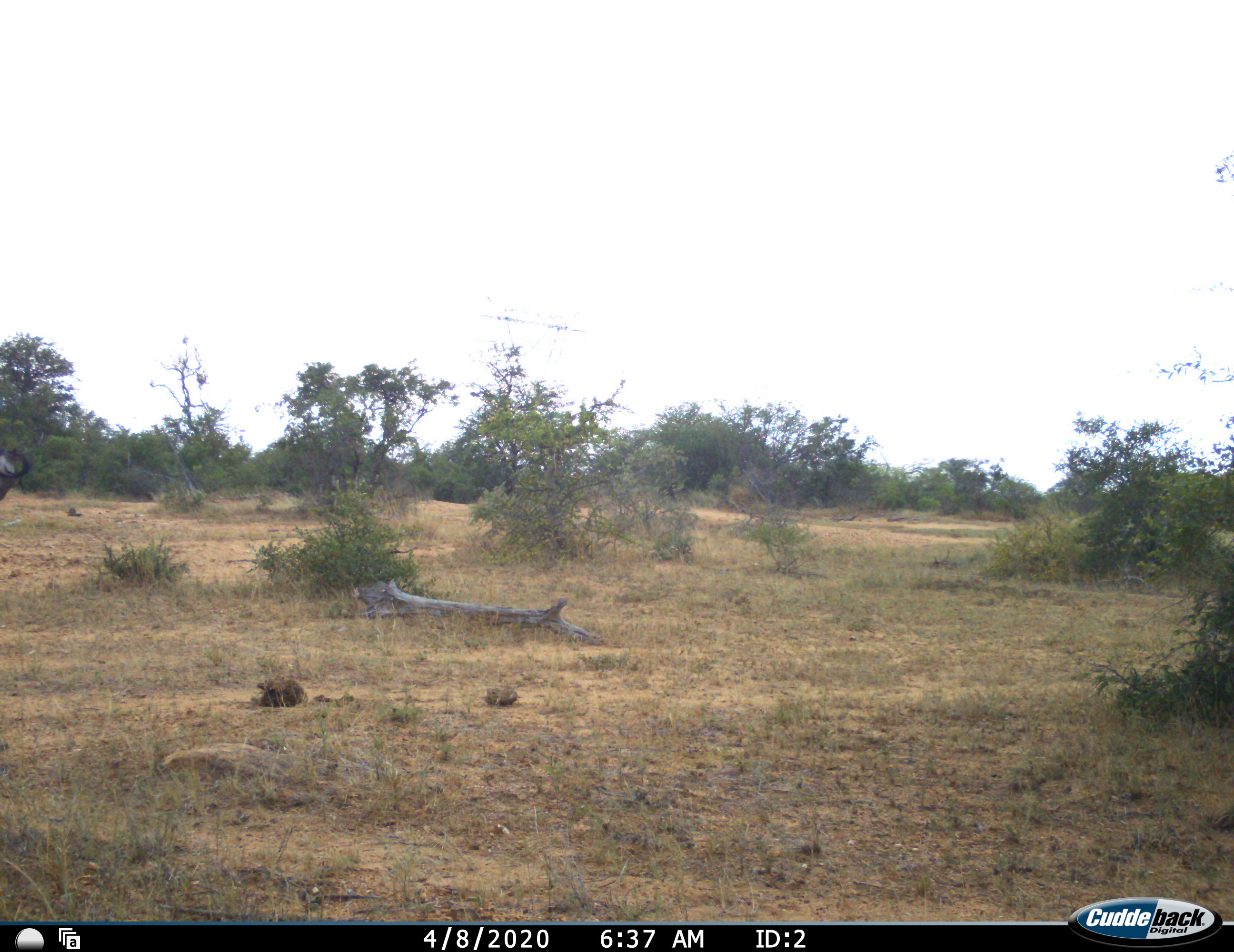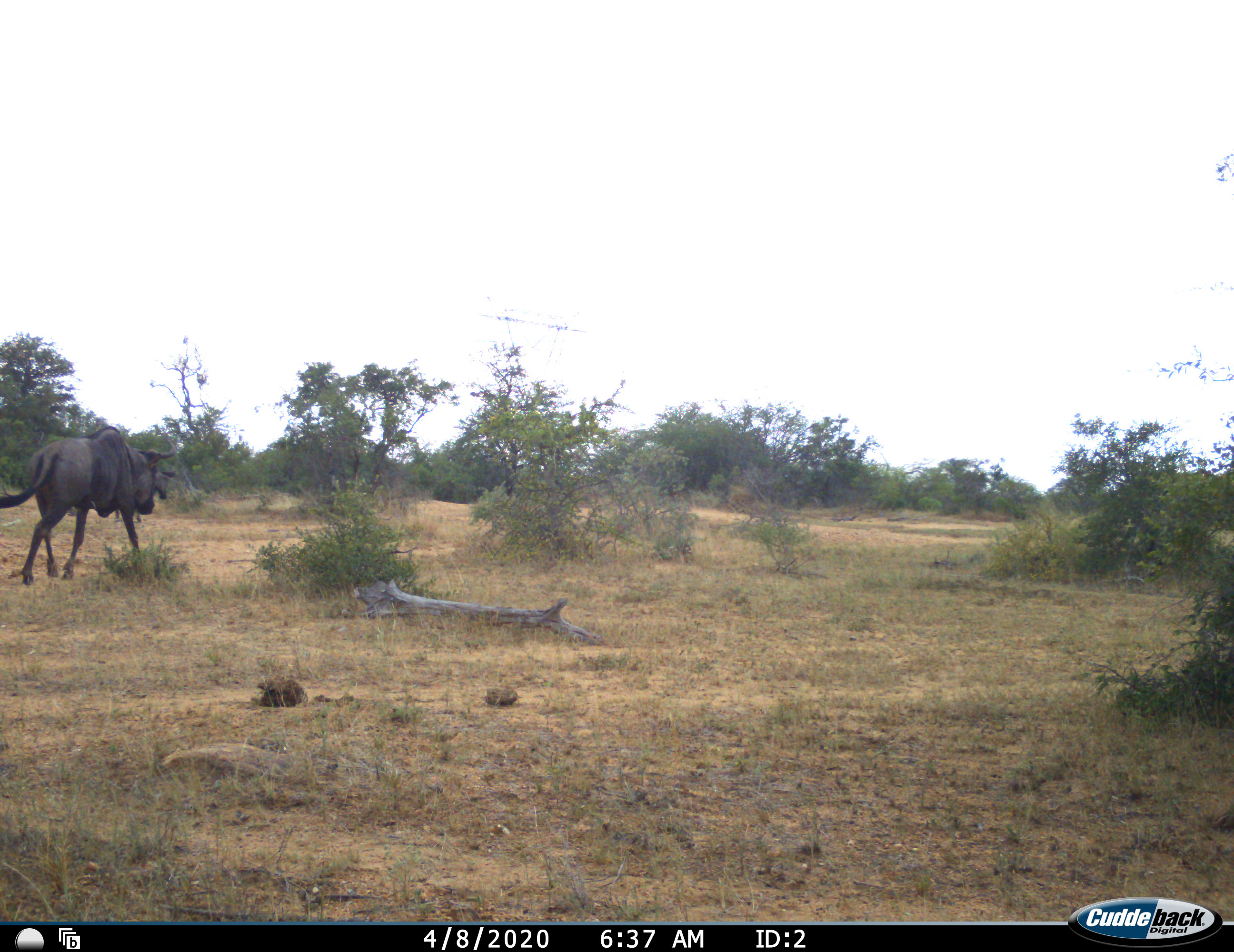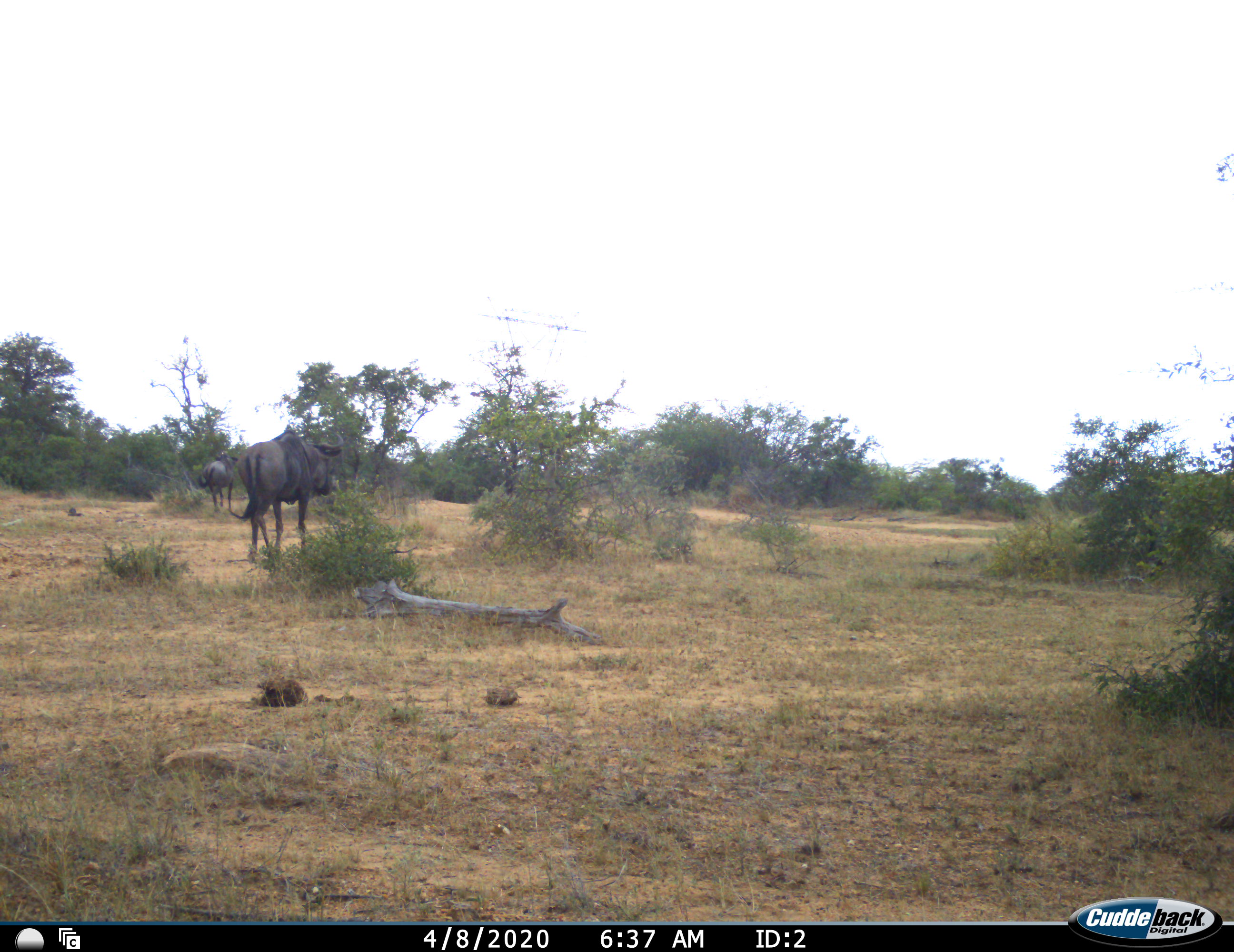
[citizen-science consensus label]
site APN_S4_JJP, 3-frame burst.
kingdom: Animalia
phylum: Chordata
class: Mammalia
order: Artiodactyla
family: Bovidae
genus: Connochaetes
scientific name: Connochaetes taurinus taurinus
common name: blue wildebeest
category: wildebeestblue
Wildebeestblue (blue wildebeest) (Connochaetes taurinus taurinus), count 2. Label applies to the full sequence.